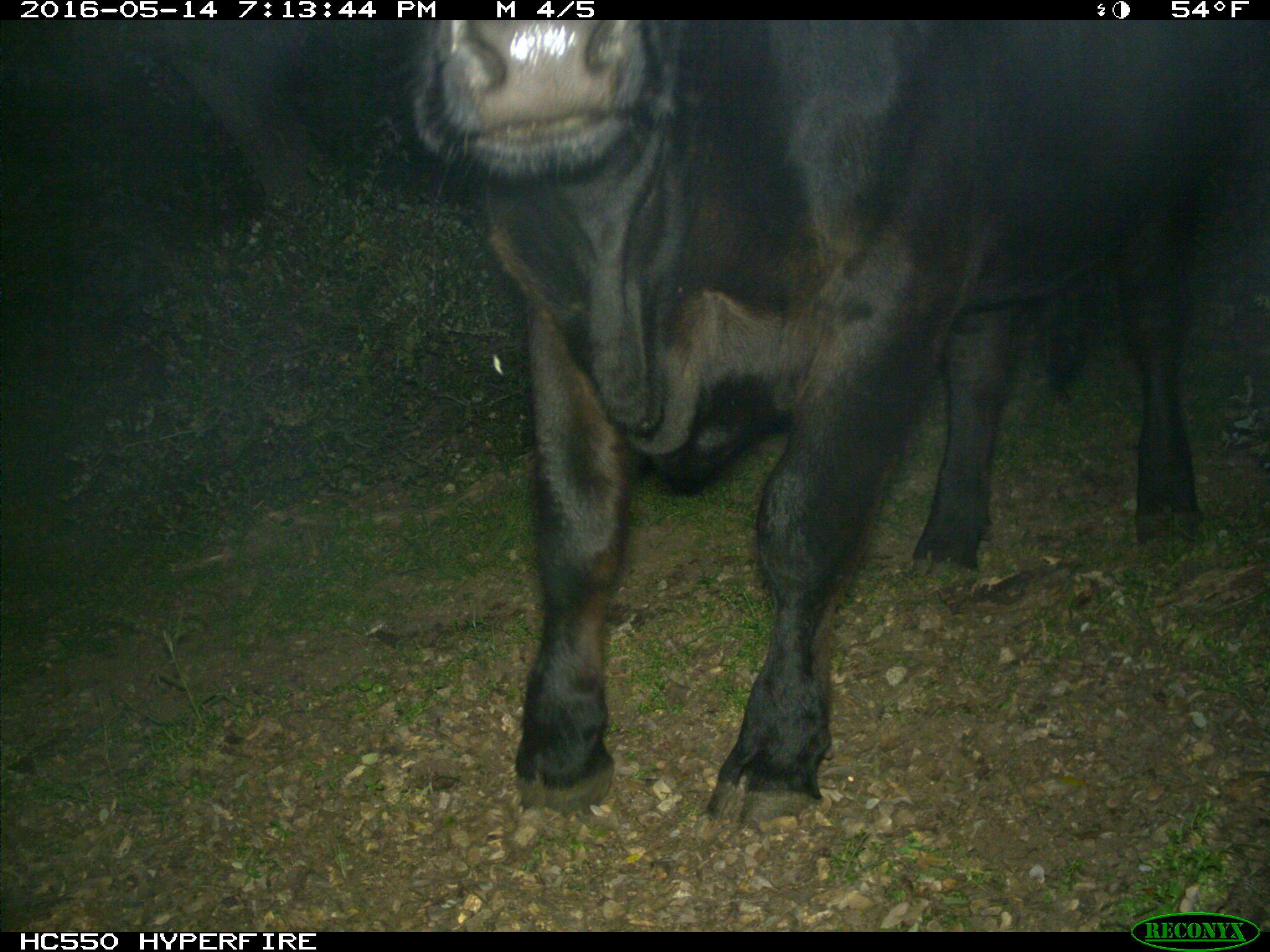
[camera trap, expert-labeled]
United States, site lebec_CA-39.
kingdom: Animalia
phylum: Chordata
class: Mammalia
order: Artiodactyla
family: Bovidae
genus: Bos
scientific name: Bos taurus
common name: domestic cow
Bos taurus (domestic cow).